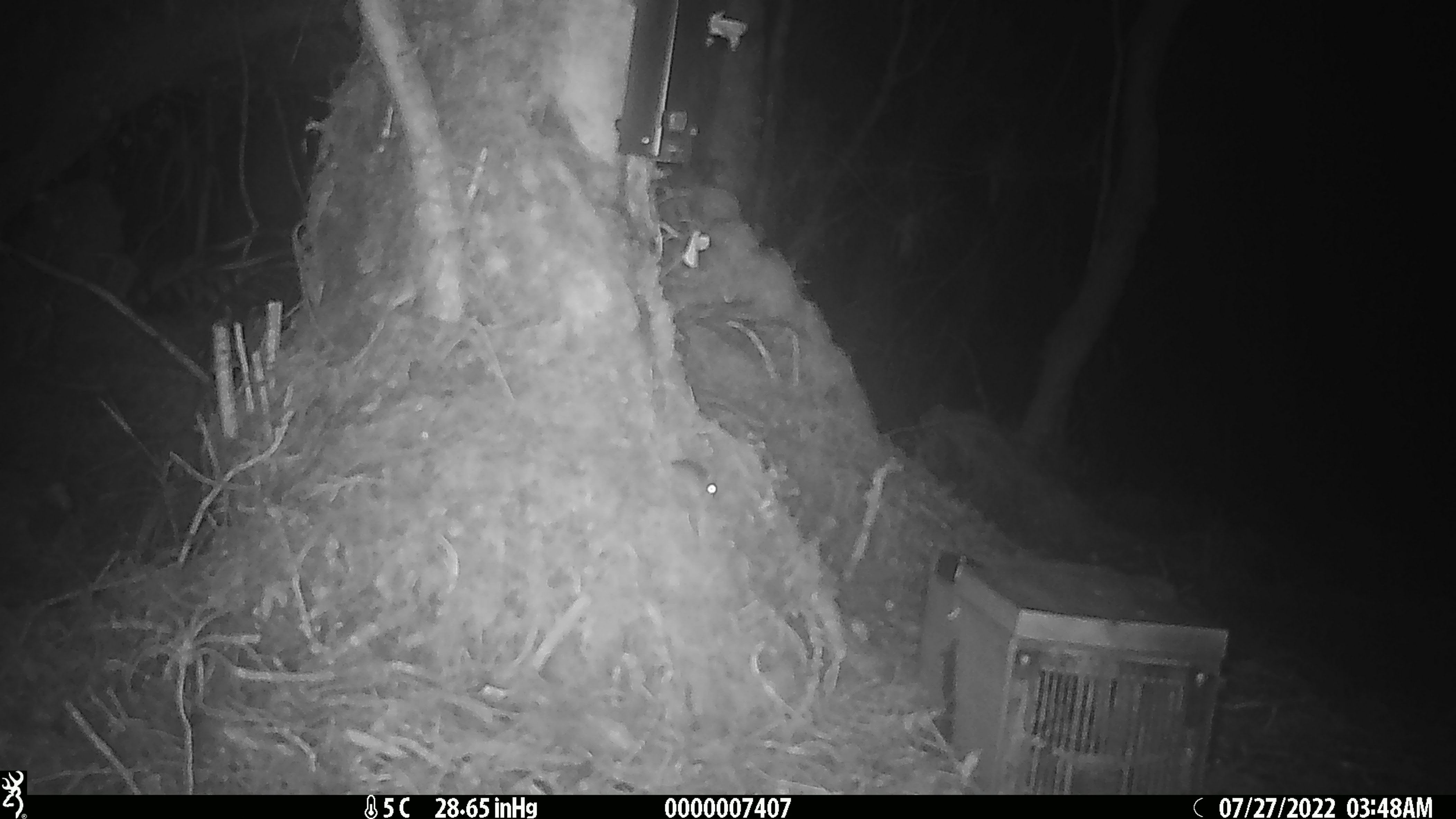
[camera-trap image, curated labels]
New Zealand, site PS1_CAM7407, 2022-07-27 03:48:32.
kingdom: Animalia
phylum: Chordata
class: Mammalia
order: Rodentia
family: Muridae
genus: Mus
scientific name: Mus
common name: mouse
Mouse (Mus).